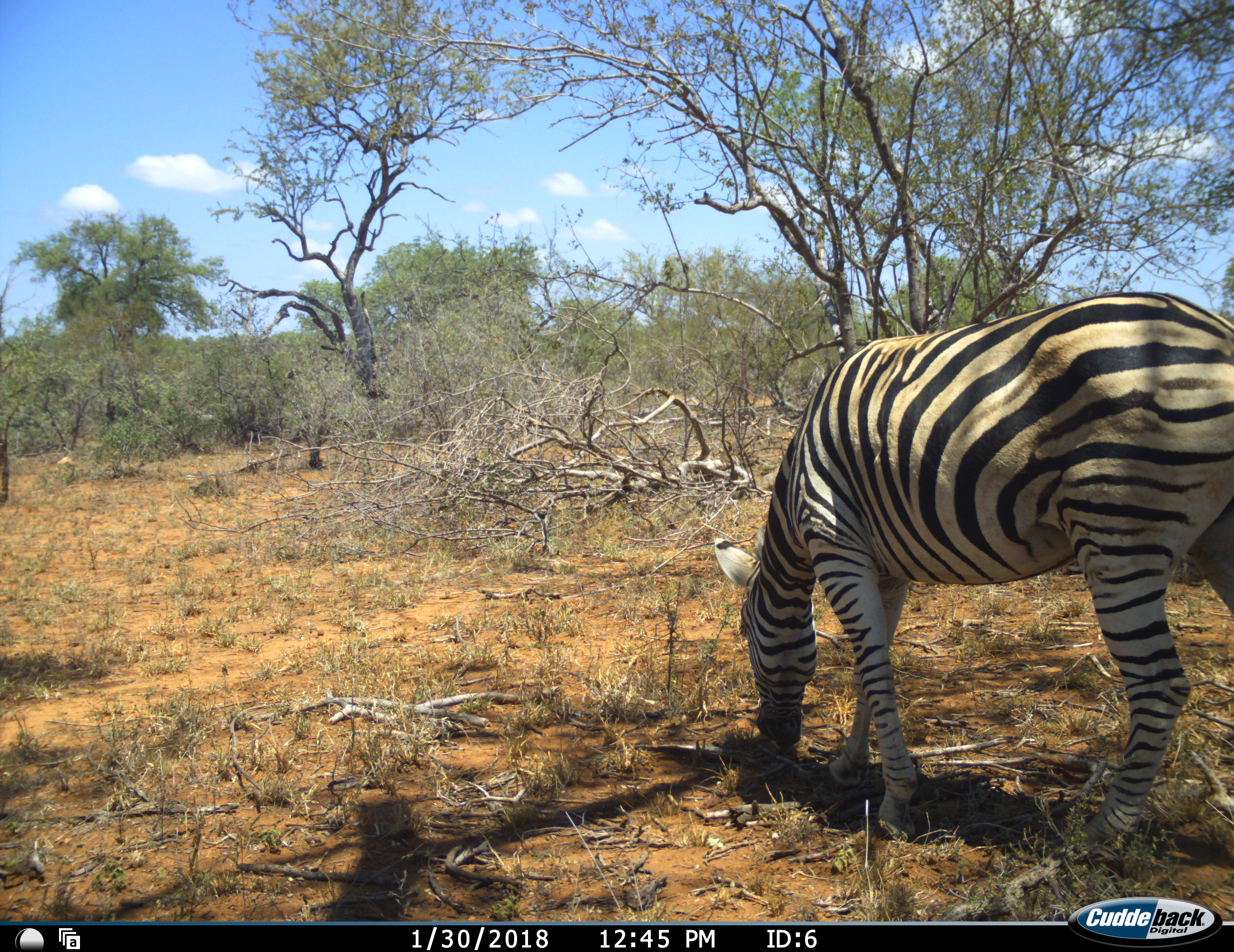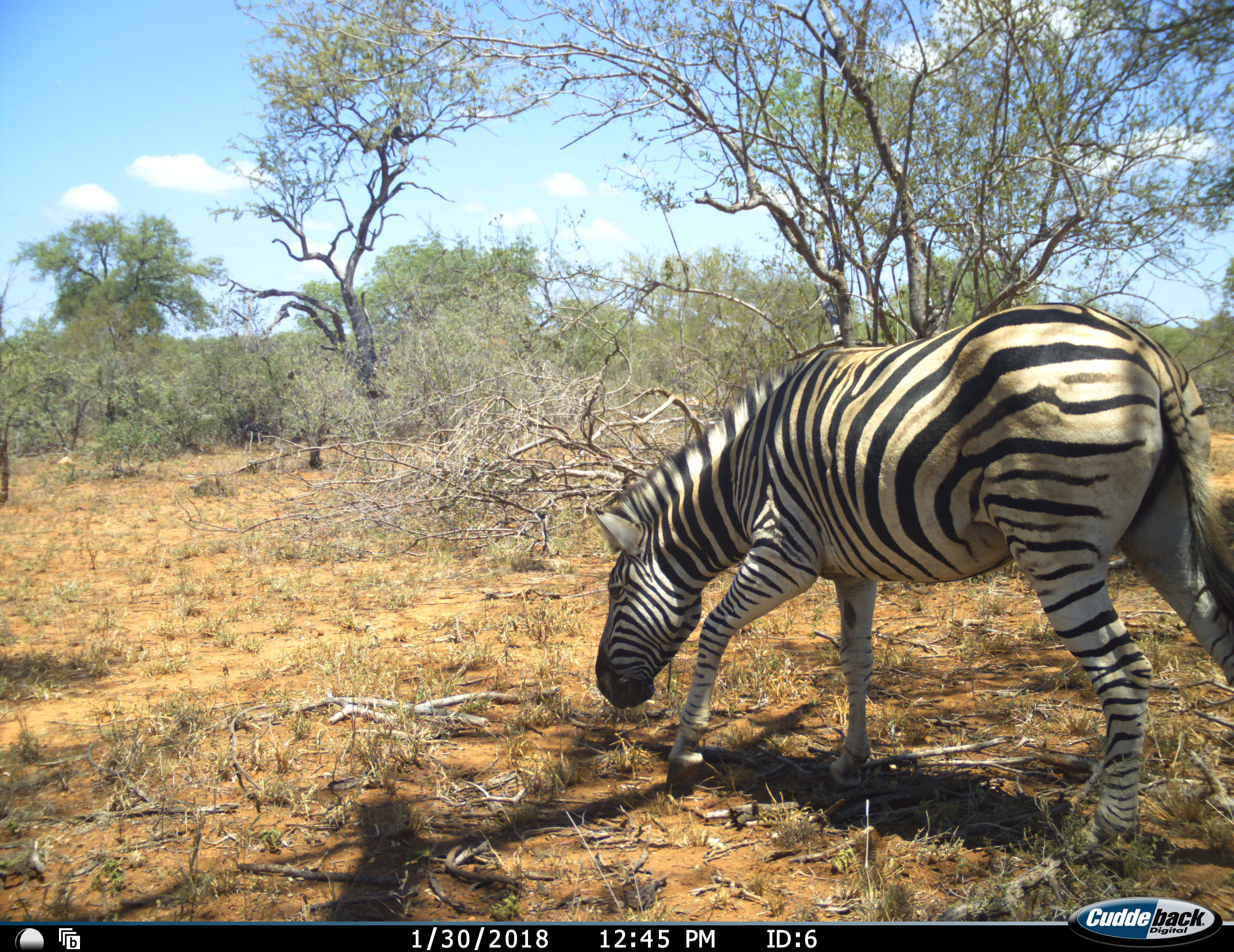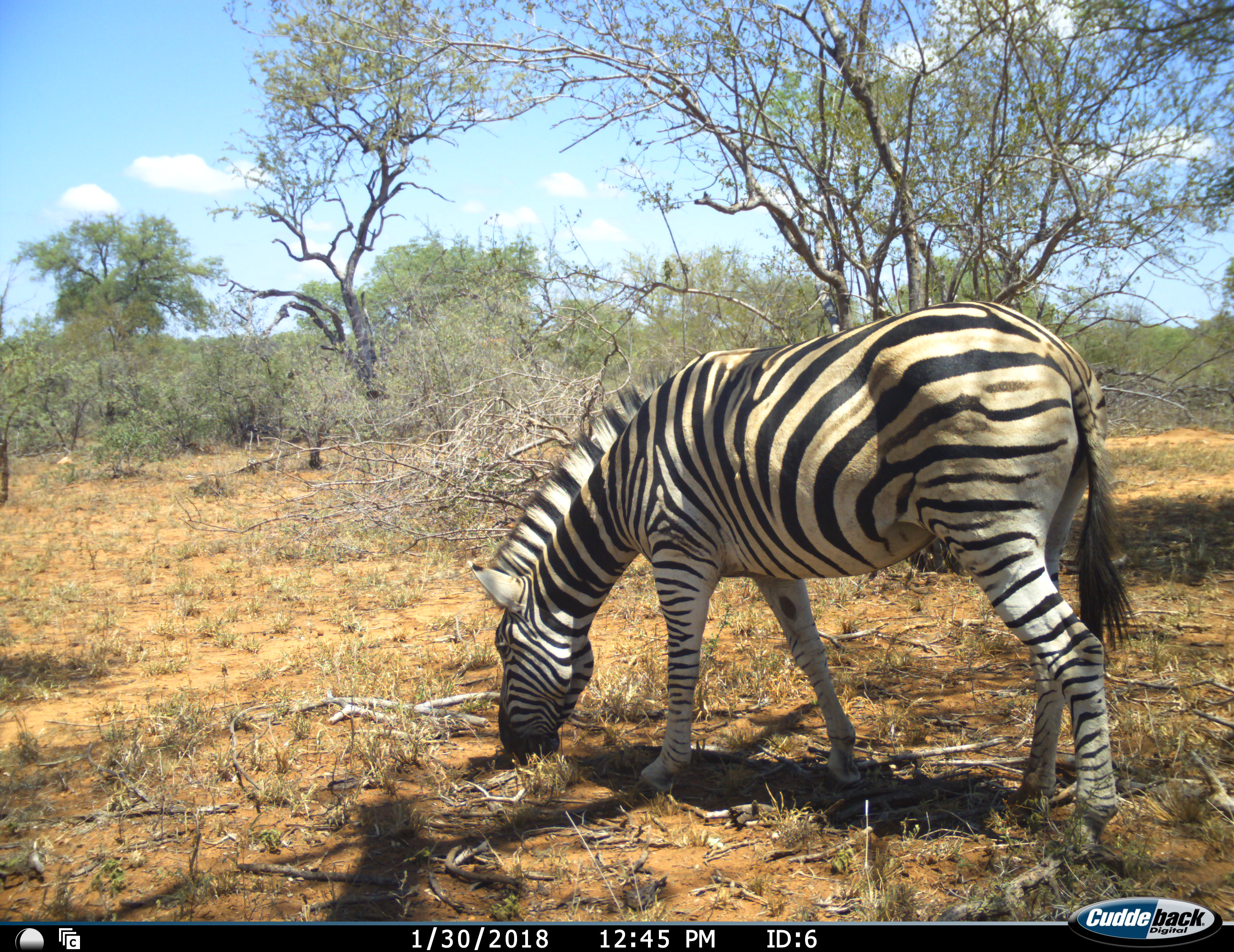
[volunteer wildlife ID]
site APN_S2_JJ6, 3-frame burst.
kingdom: Animalia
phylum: Chordata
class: Mammalia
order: Perissodactyla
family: Equidae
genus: Equus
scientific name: Equus quagga burchellii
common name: burchell's zebra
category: zebraburchells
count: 1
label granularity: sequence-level